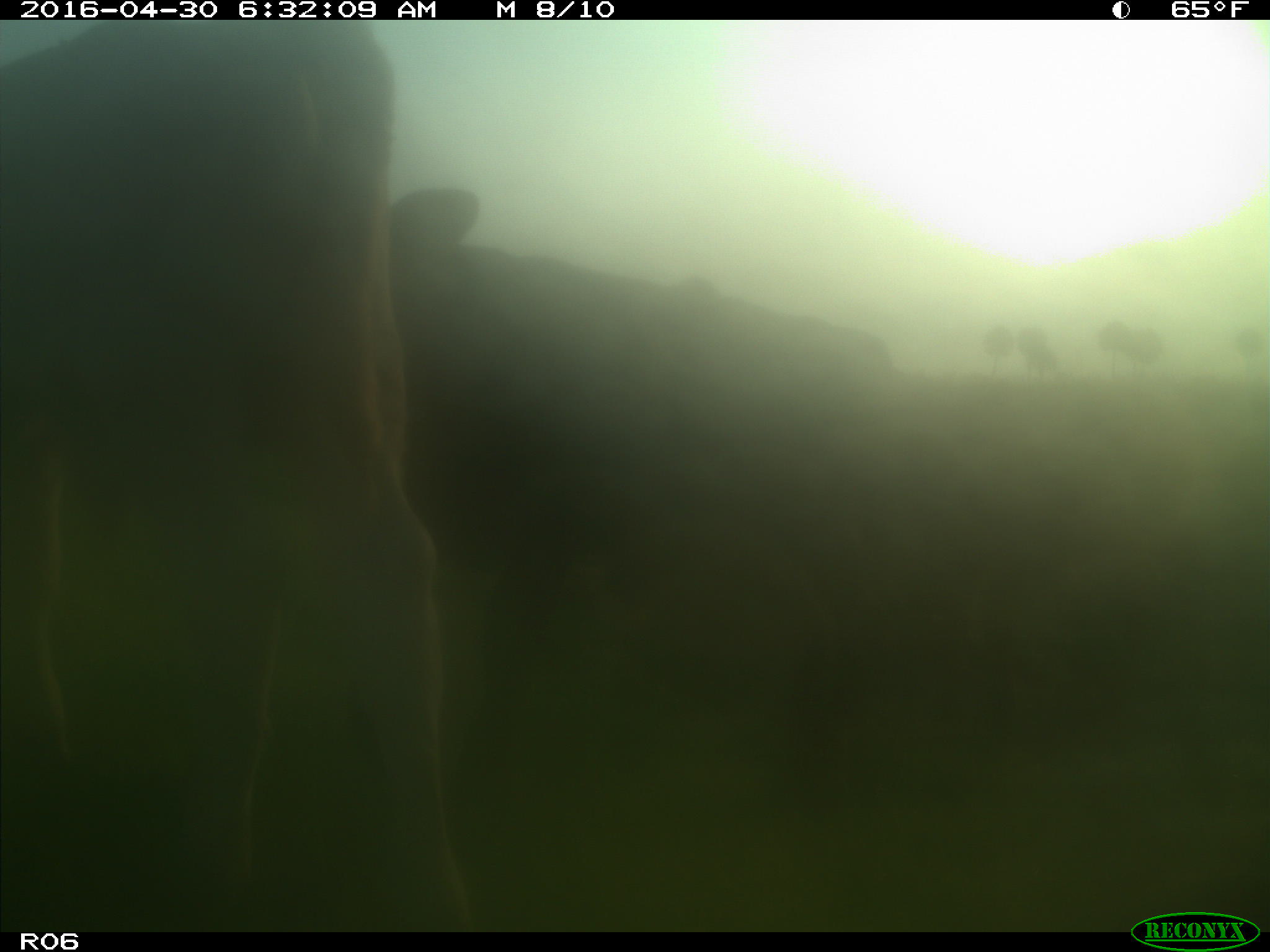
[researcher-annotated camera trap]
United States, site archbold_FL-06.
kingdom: Animalia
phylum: Chordata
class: Mammalia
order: Artiodactyla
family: Bovidae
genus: Bos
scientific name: Bos taurus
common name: domestic cow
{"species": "Bos taurus (domestic cow)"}